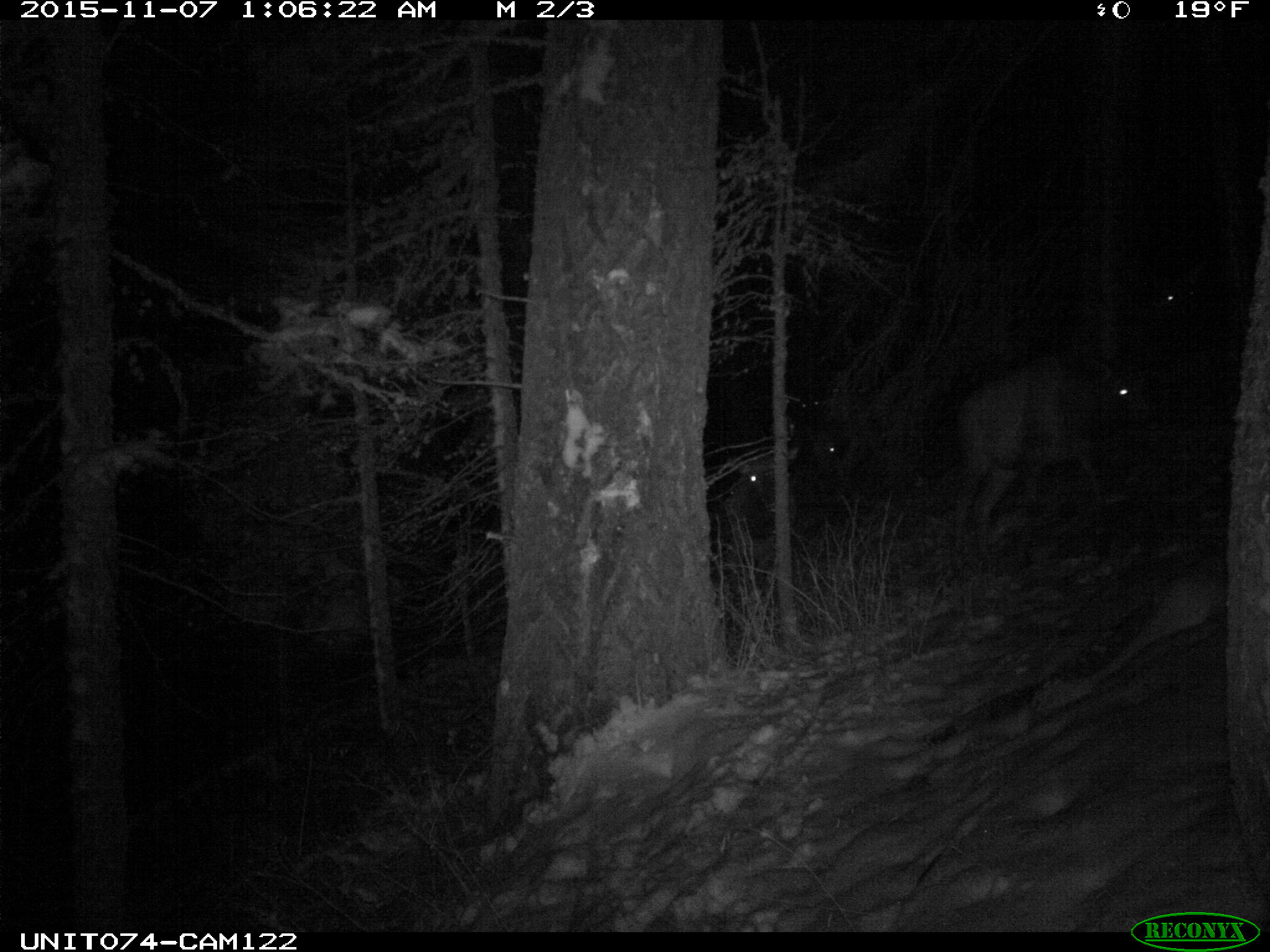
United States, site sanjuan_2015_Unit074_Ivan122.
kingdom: Animalia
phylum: Chordata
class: Mammalia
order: Artiodactyla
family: Cervidae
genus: Cervus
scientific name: Cervus elaphus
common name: red deer